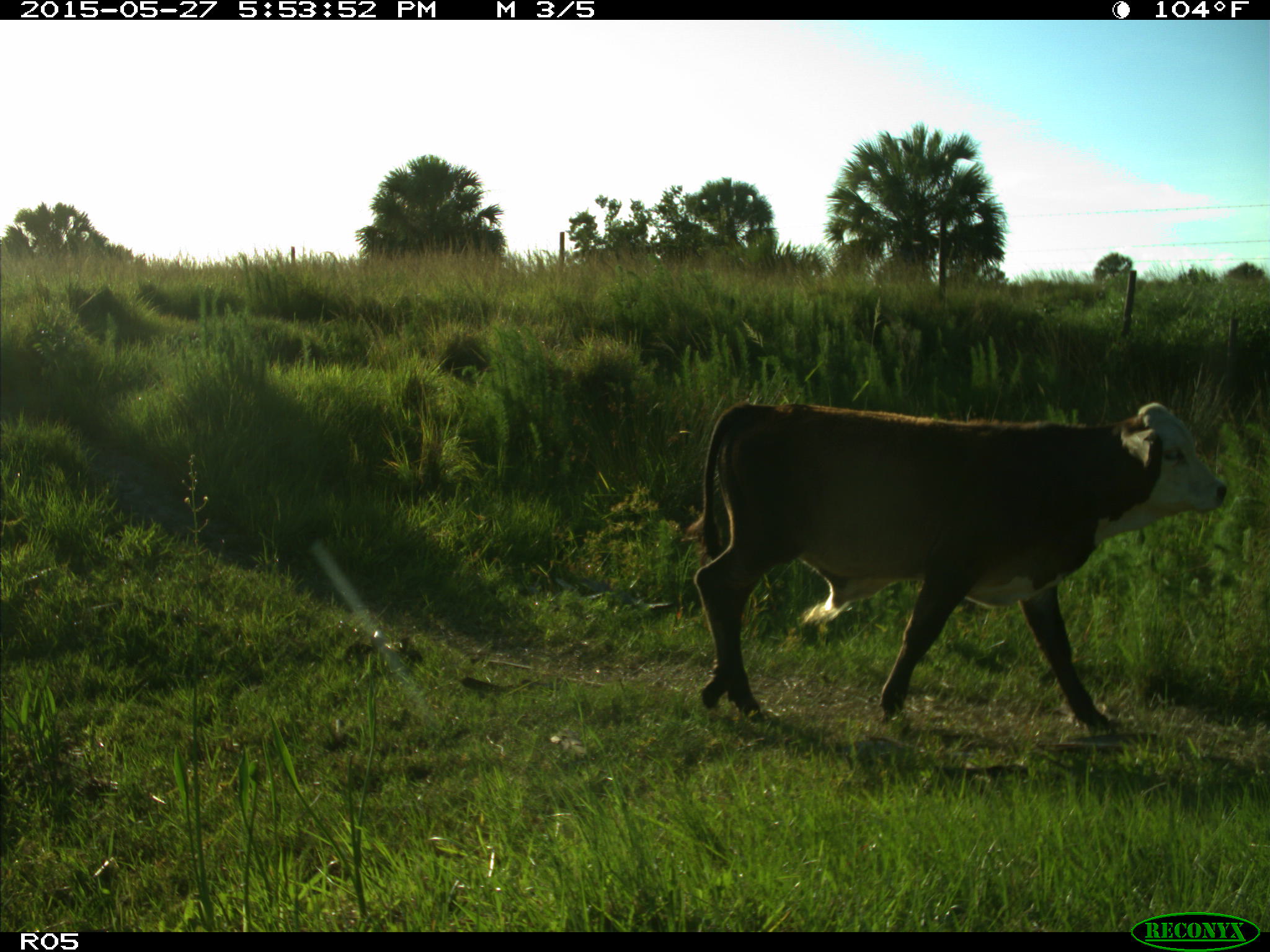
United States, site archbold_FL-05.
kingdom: Animalia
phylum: Chordata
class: Mammalia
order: Artiodactyla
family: Bovidae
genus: Bos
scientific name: Bos taurus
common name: domestic cow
Bos taurus (domestic cow).